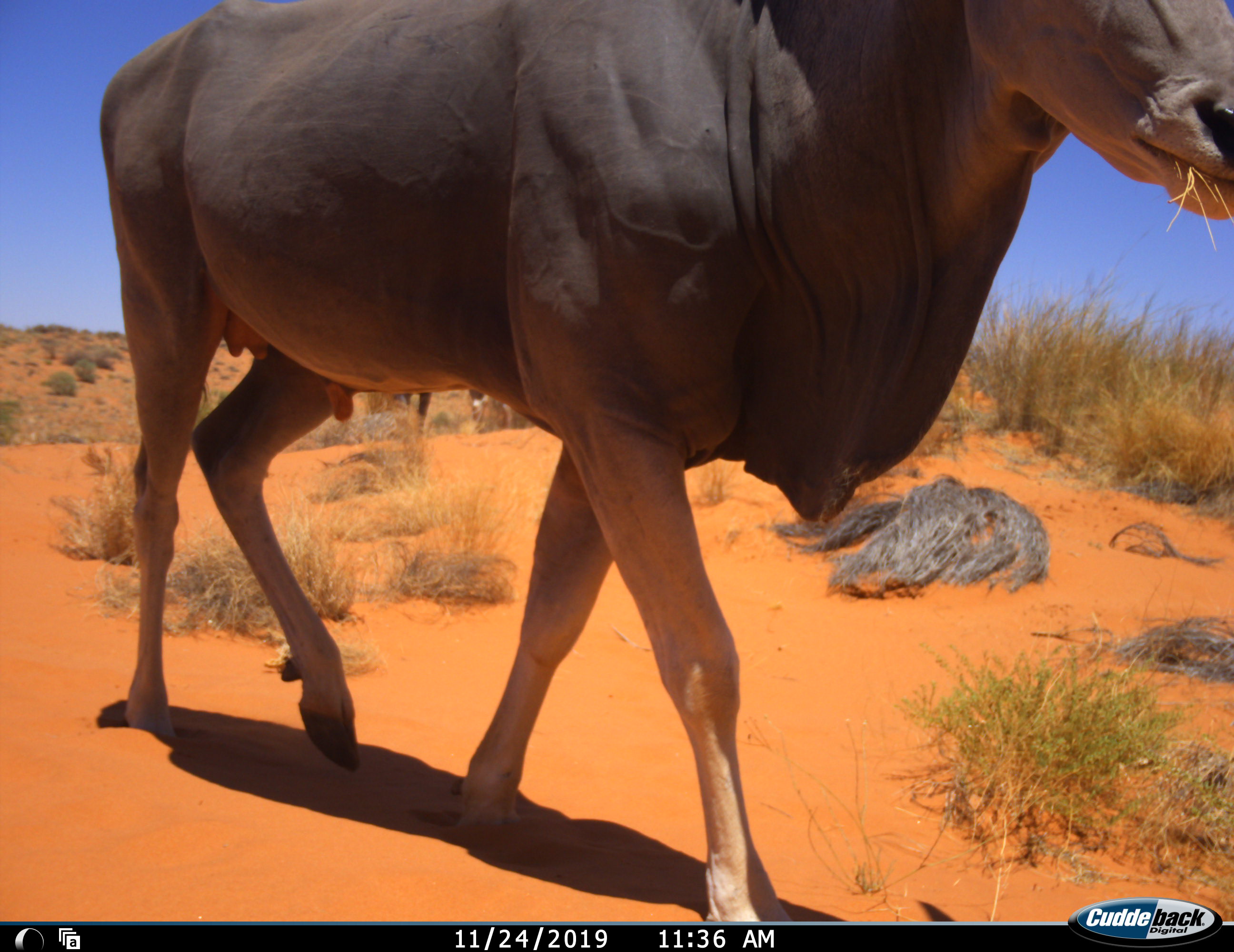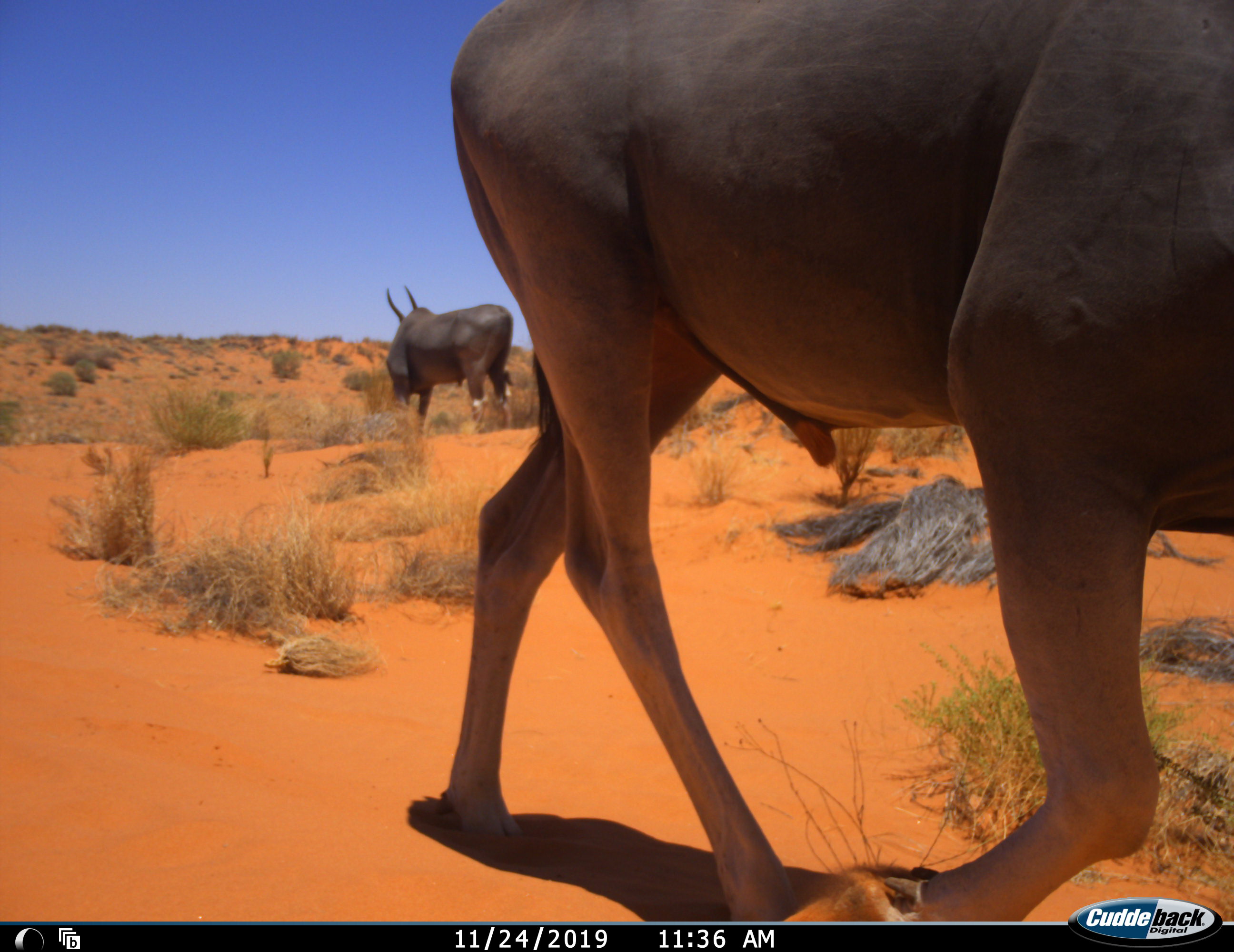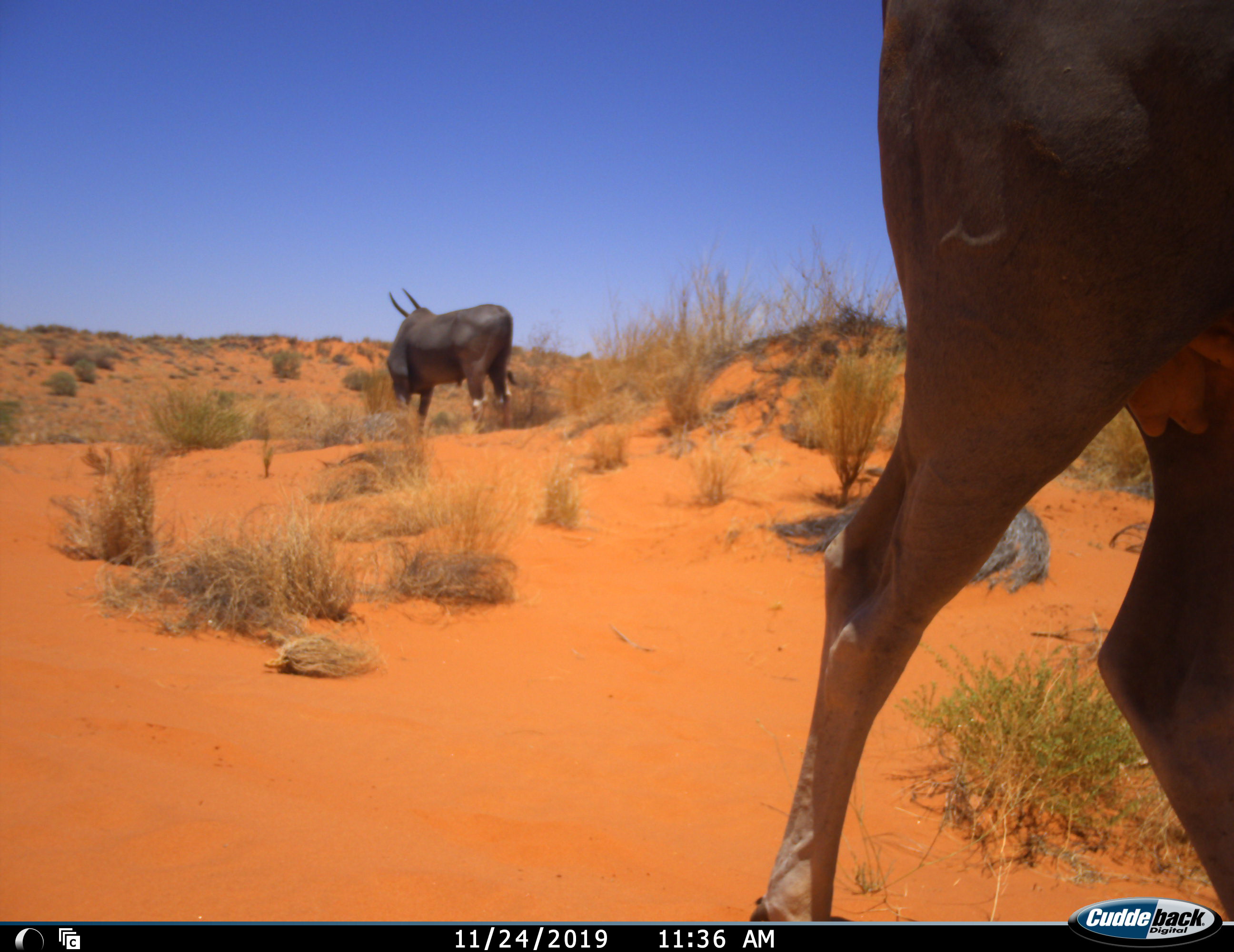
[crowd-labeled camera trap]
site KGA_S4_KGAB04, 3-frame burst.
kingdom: Animalia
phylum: Chordata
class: Mammalia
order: Artiodactyla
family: Bovidae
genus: Tragelaphus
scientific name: Tragelaphus oryx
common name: eland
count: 2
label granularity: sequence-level